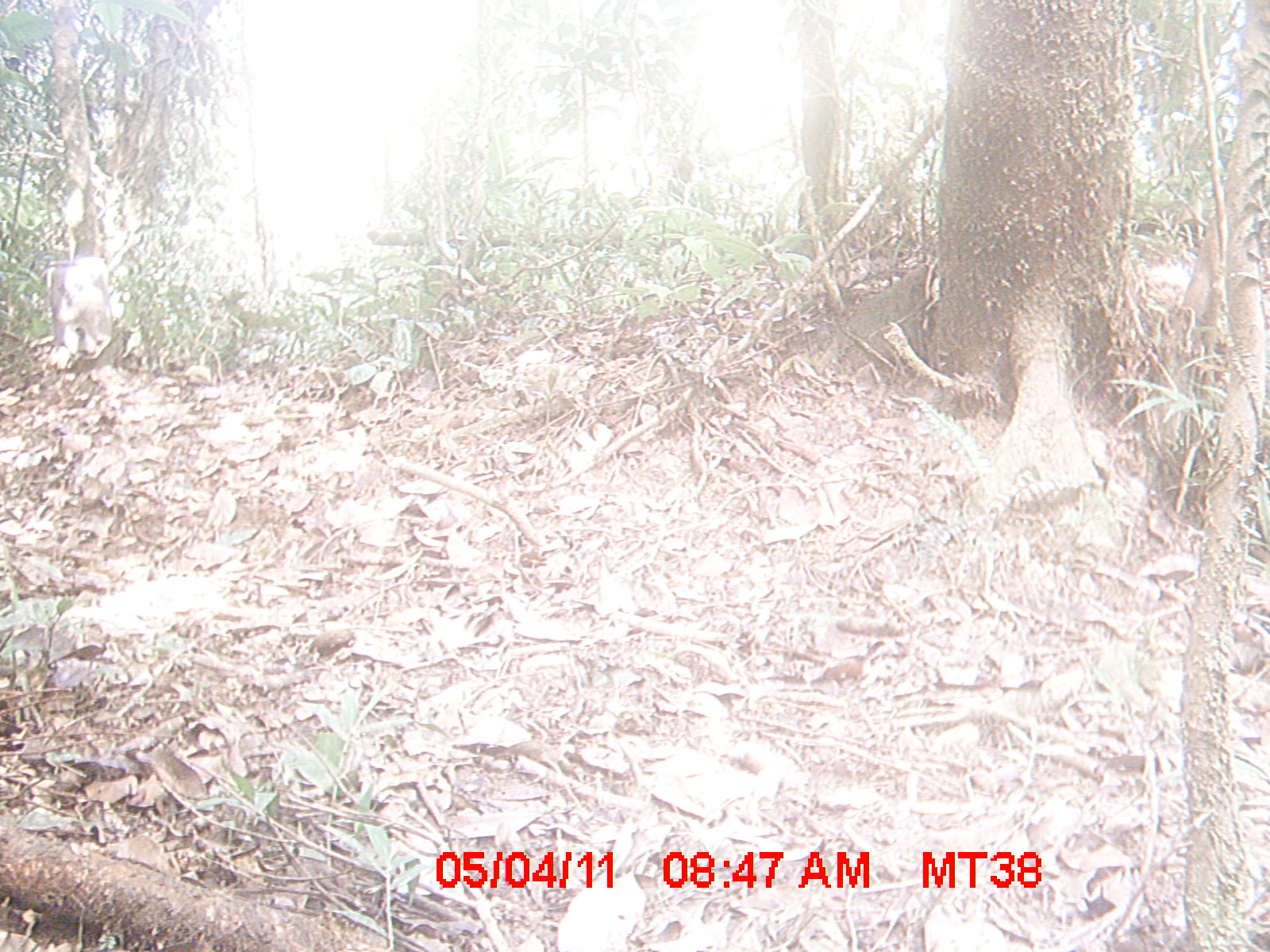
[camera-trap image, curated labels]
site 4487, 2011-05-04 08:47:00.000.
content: unidentified animal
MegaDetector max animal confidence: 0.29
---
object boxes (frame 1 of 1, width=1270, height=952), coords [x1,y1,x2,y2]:
unknown: [39,254,114,370]